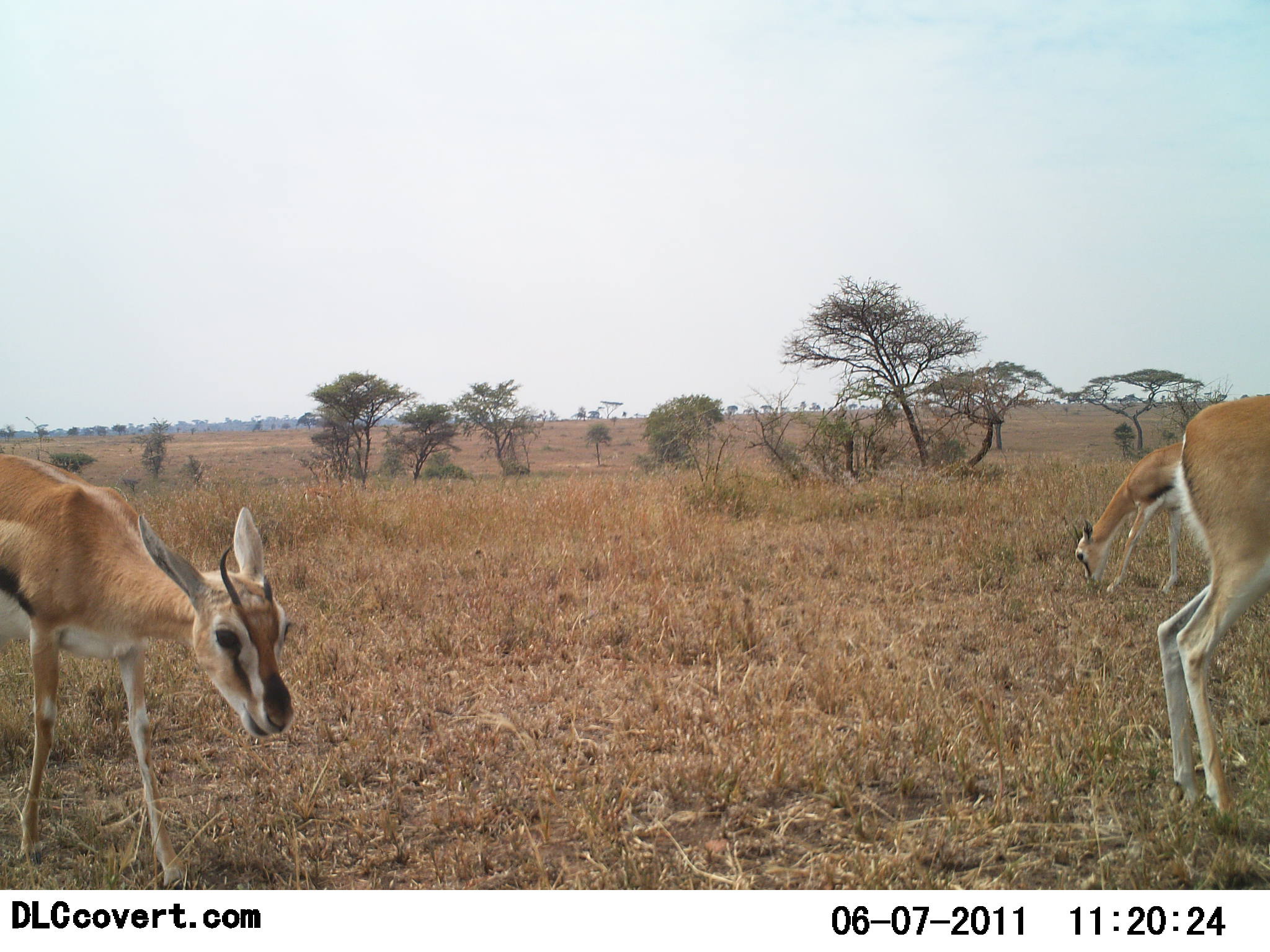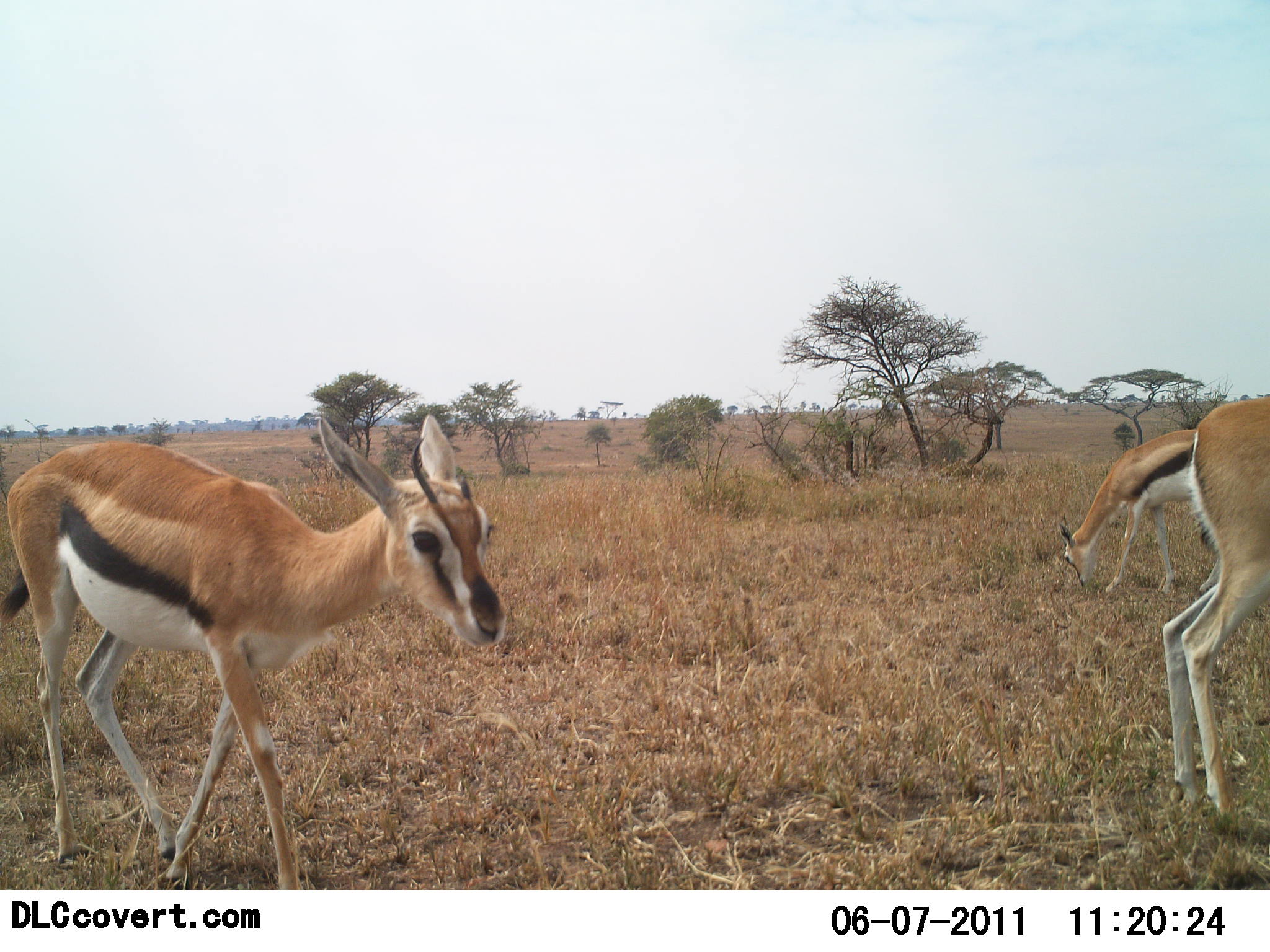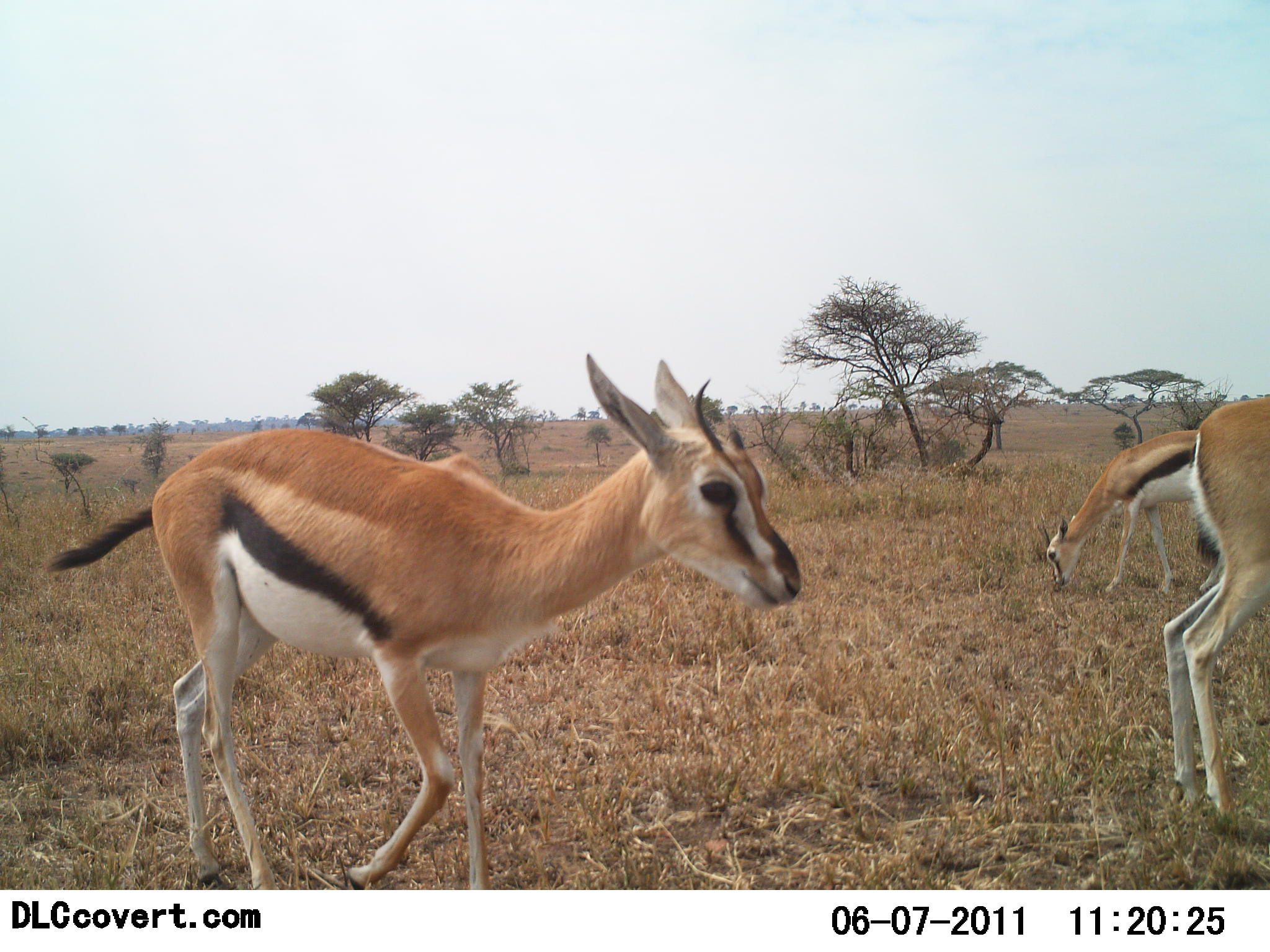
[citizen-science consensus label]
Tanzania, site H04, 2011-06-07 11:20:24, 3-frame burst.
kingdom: Animalia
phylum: Chordata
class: Mammalia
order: Artiodactyla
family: Bovidae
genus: Eudorcas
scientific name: Eudorcas thomsonii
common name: thomson's gazelle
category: gazellethomsons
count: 3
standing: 46%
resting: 0%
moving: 62%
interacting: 0%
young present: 0%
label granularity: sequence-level